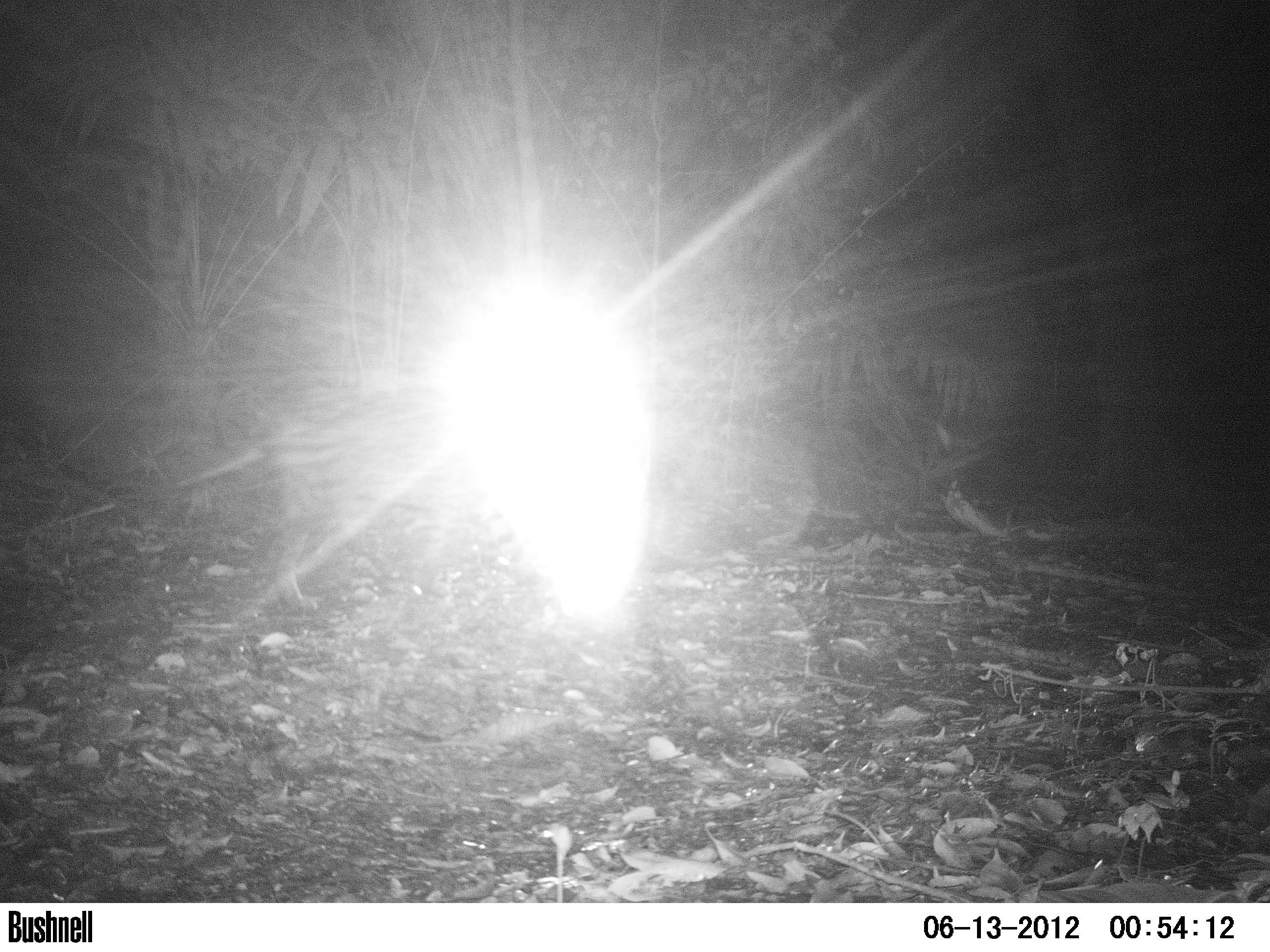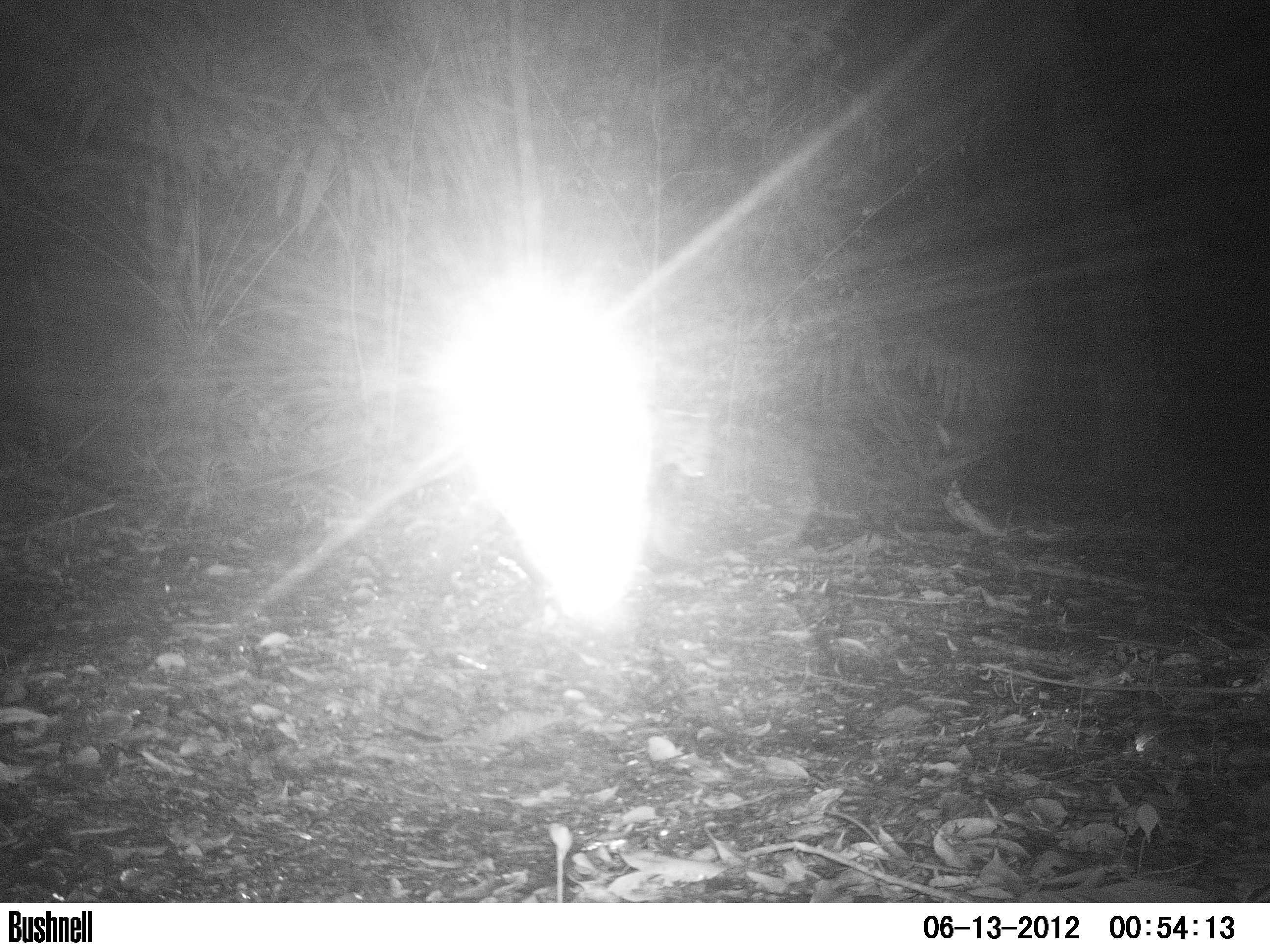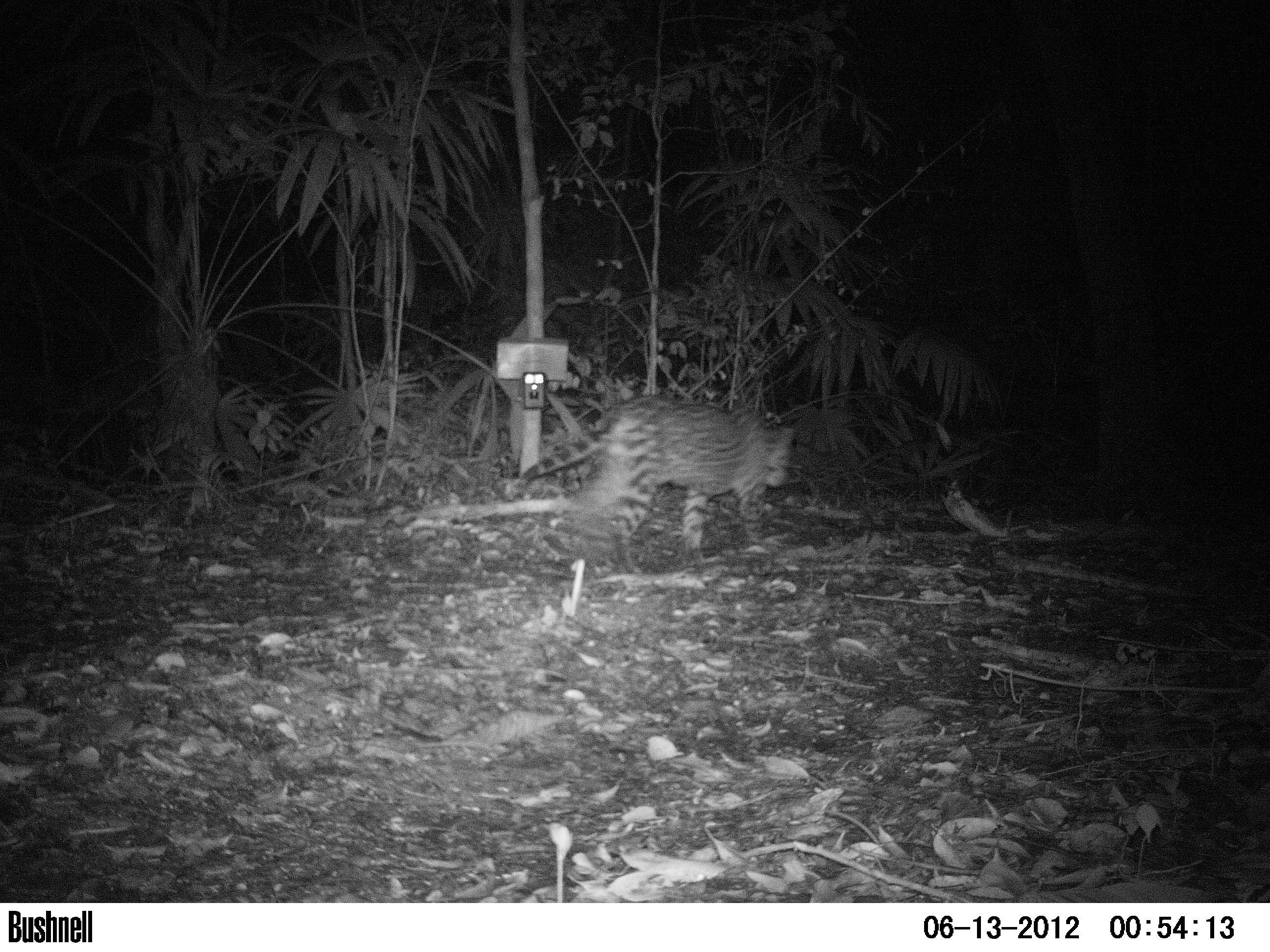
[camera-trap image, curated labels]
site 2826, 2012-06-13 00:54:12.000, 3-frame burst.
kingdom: Animalia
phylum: Chordata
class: Mammalia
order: Carnivora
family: Felidae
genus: Leopardus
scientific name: Leopardus pardalis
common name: ocelot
Leopardus pardalis (ocelot), count 1, age adult.